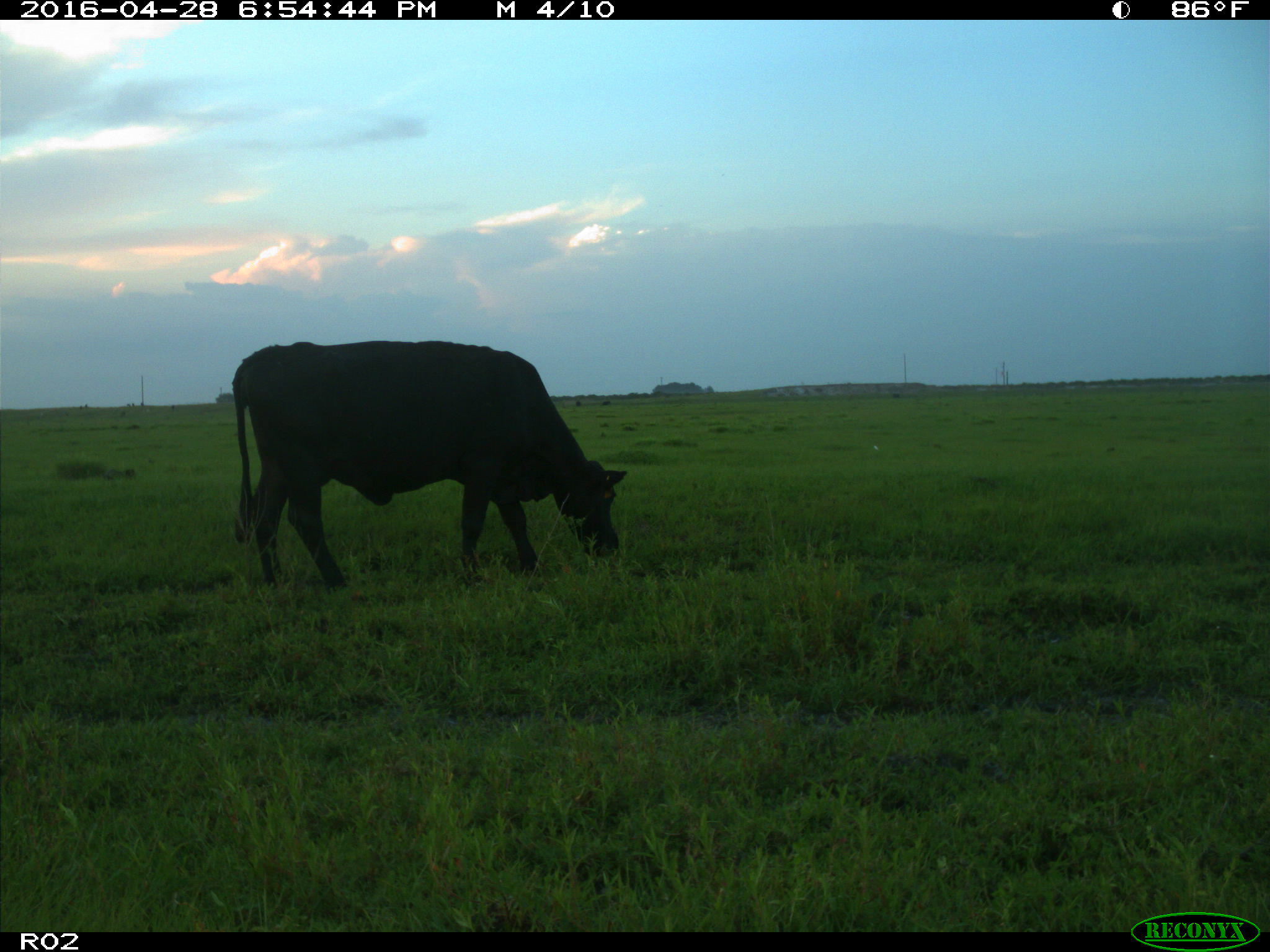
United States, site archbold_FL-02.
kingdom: Animalia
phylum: Chordata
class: Mammalia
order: Artiodactyla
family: Bovidae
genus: Bos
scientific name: Bos taurus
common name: domestic cow